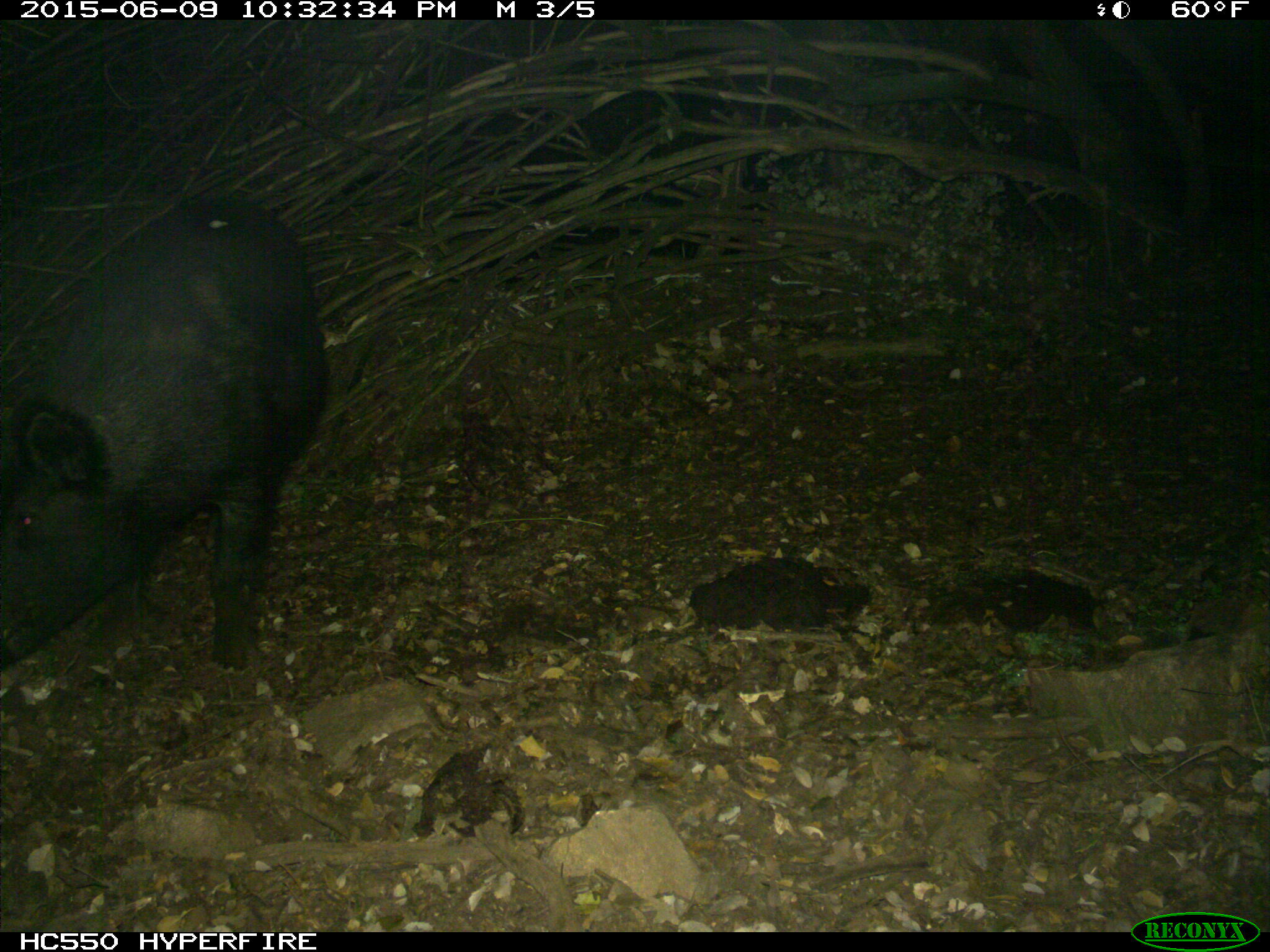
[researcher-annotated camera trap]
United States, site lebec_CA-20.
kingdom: Animalia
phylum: Chordata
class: Mammalia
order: Artiodactyla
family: Suidae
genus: Sus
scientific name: Sus scrofa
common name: wild boar